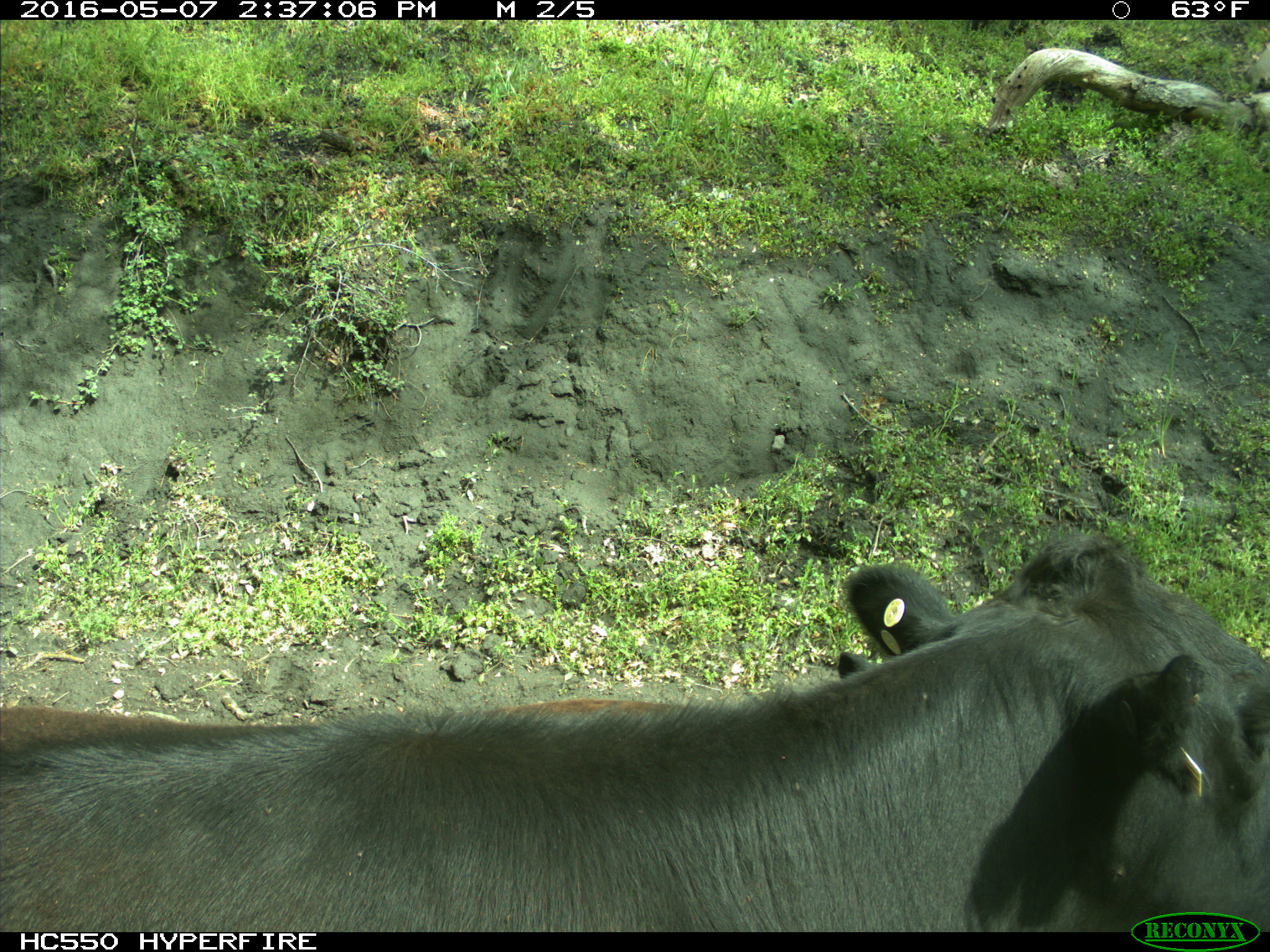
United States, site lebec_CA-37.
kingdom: Animalia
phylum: Chordata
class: Mammalia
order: Artiodactyla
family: Bovidae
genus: Bos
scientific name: Bos taurus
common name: domestic cow